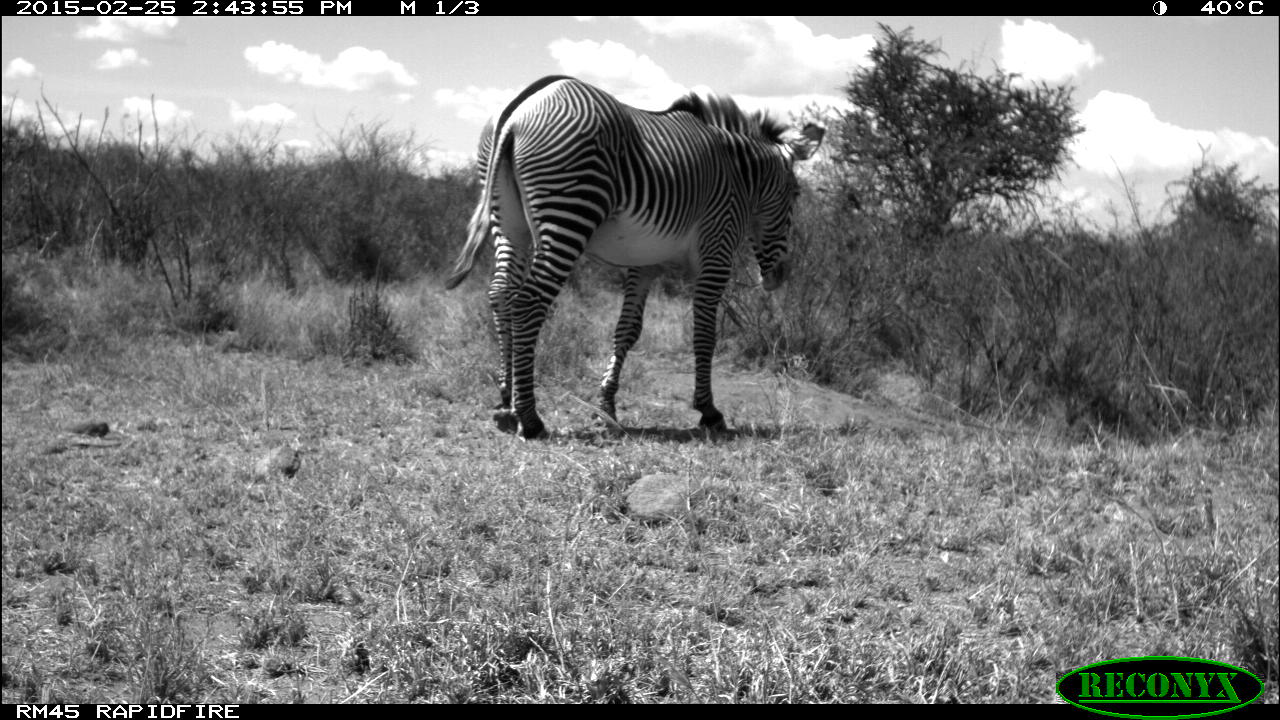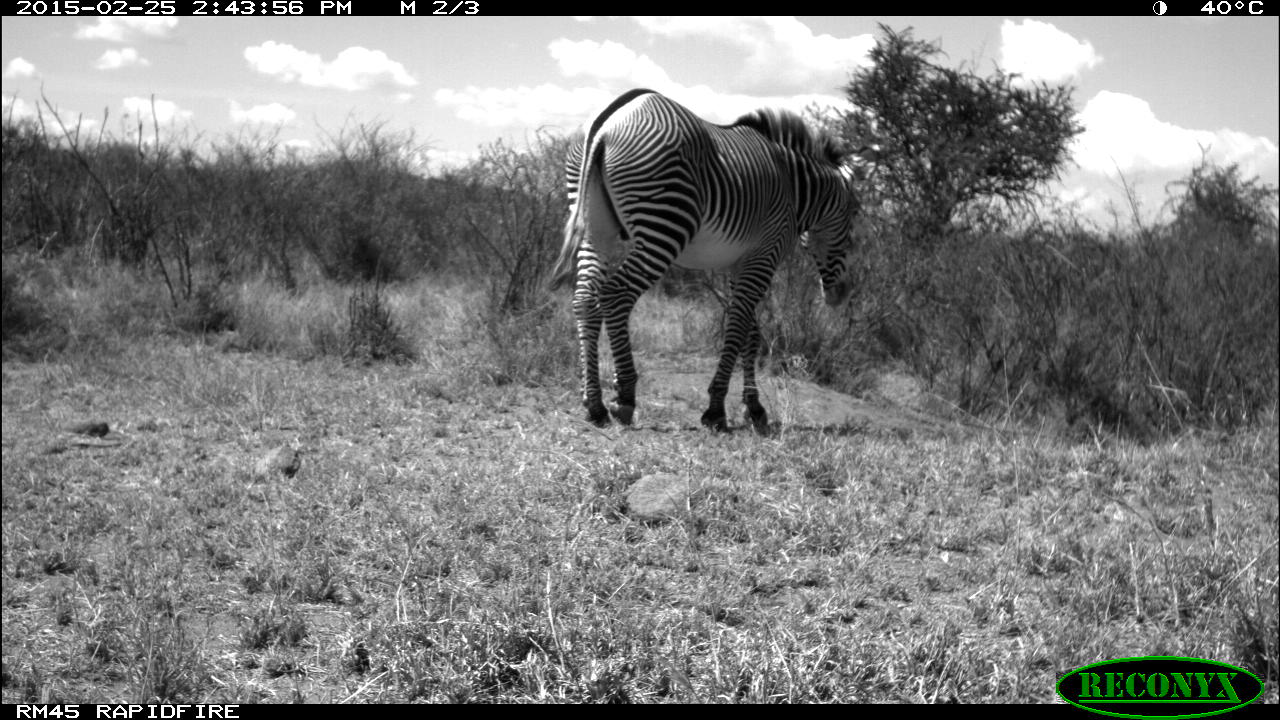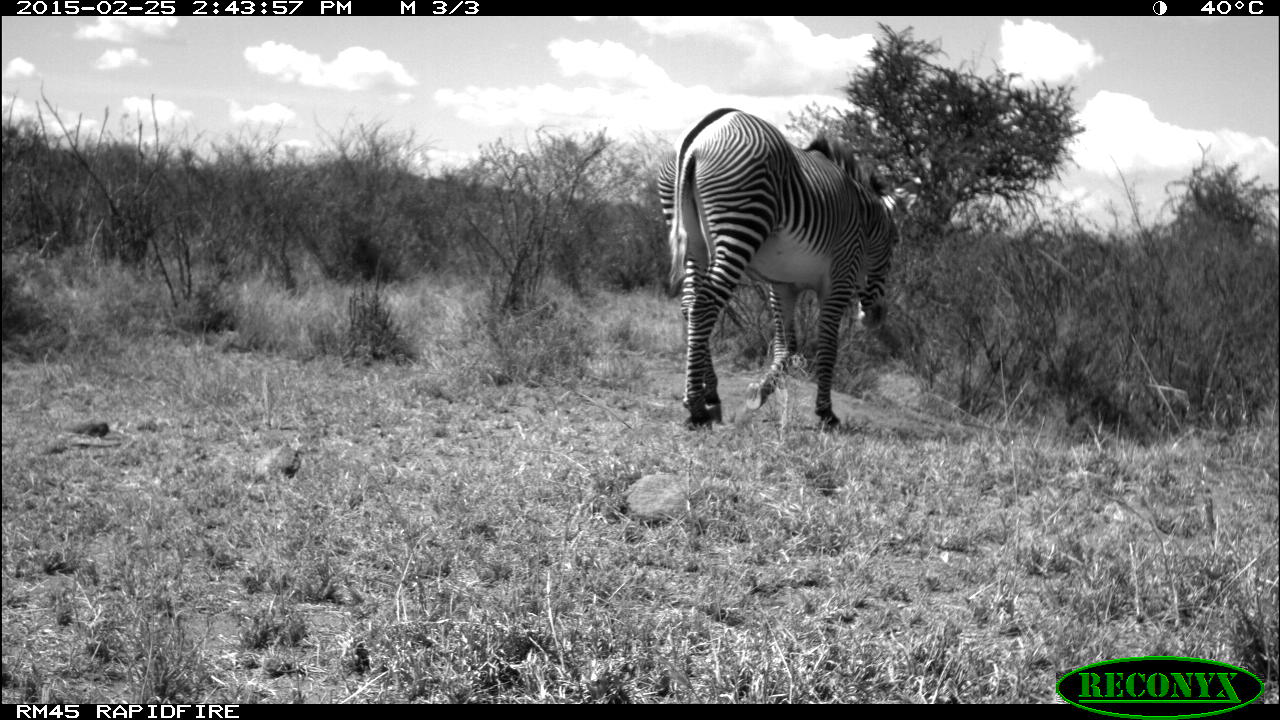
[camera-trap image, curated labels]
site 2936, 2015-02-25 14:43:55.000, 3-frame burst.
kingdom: Animalia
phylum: Chordata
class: Mammalia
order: Perissodactyla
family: Equidae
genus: Equus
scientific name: Equus grevyi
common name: grévy's zebra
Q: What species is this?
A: Equus grevyi (grévy's zebra).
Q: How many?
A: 2.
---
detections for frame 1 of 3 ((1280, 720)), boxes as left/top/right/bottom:
equus grevyi: 439/73/823/440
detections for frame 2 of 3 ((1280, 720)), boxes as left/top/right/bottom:
equus grevyi: 541/86/861/437